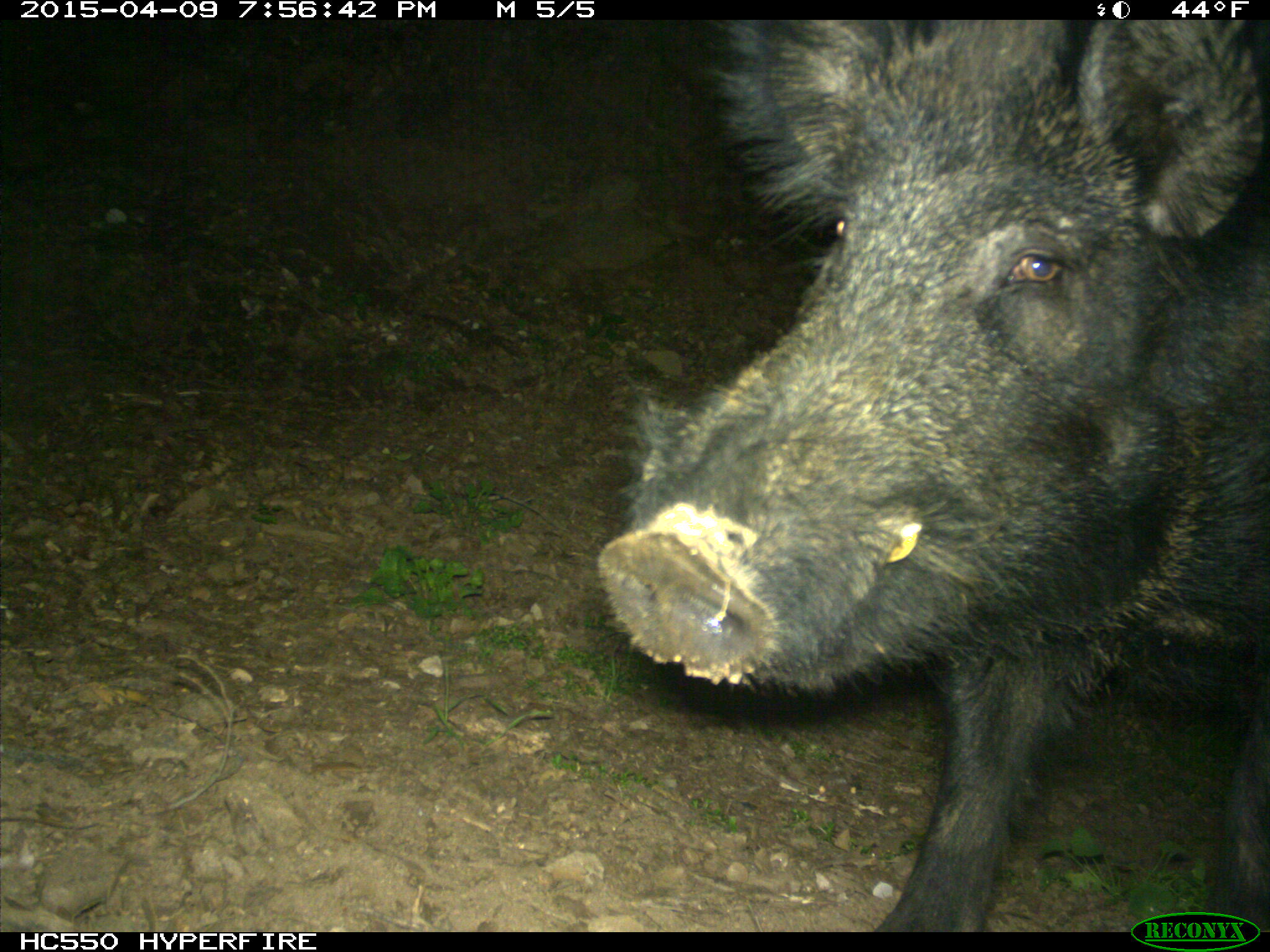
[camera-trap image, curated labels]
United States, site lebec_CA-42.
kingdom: Animalia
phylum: Chordata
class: Mammalia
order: Artiodactyla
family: Suidae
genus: Sus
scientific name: Sus scrofa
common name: wild boar